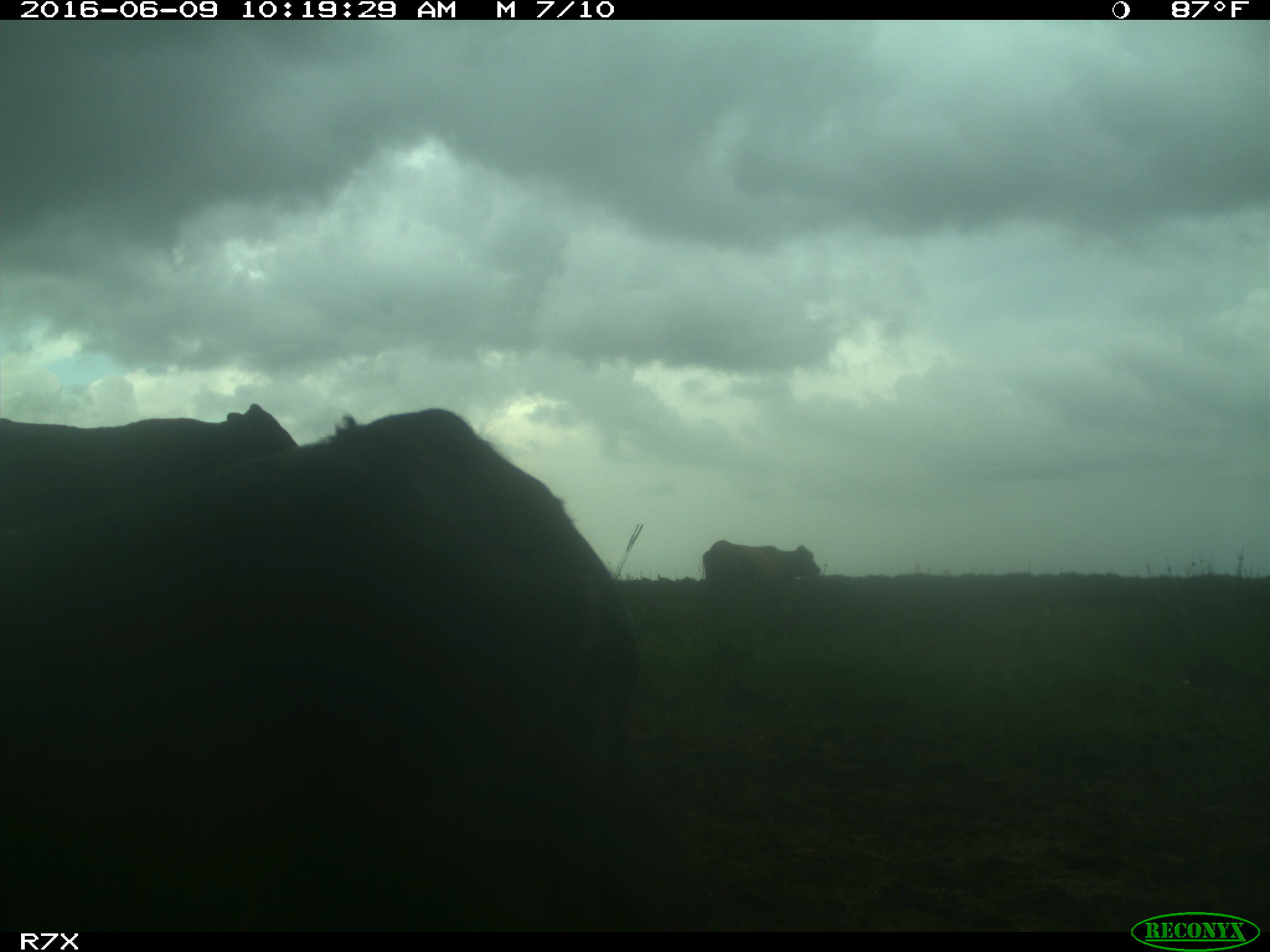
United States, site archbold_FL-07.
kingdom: Animalia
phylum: Chordata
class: Mammalia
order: Artiodactyla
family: Bovidae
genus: Bos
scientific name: Bos taurus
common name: domestic cow